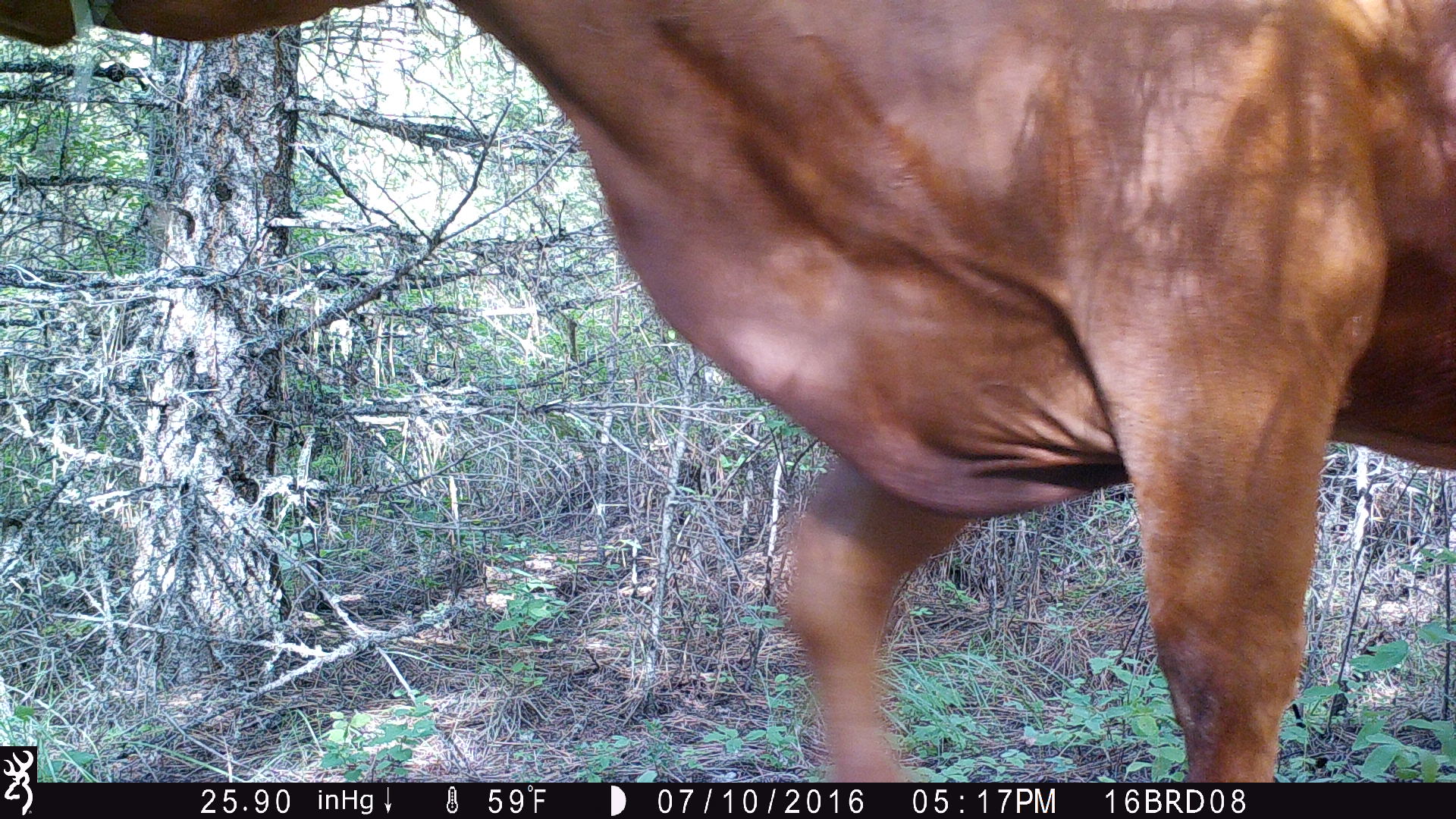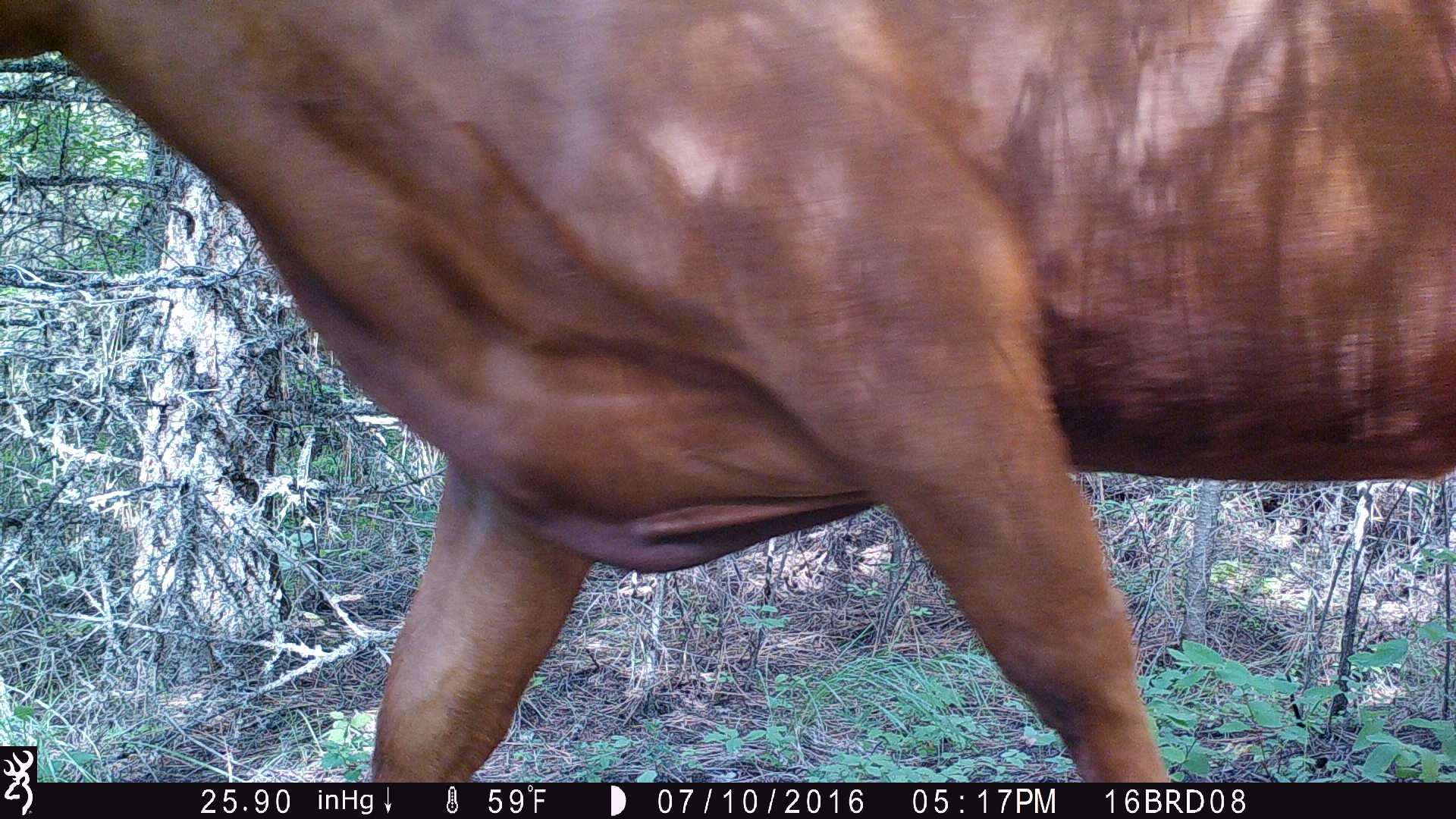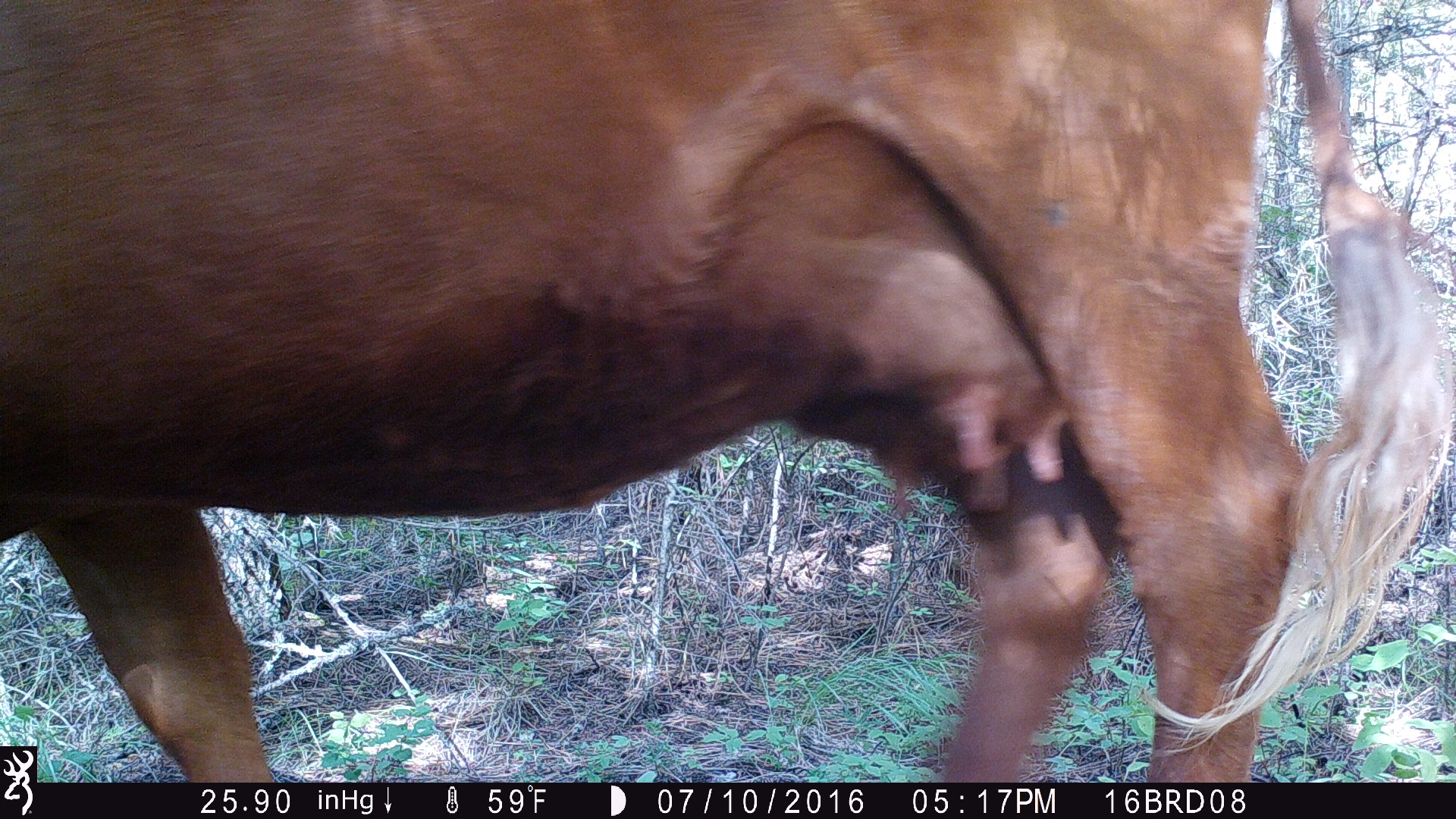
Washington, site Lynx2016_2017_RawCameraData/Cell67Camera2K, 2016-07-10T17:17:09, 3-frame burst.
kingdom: Animalia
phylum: Chordata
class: Mammalia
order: Artiodactyla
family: Bovidae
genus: Bos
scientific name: Bos taurus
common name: domestic cattle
Domestic cattle (Bos taurus). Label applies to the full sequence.